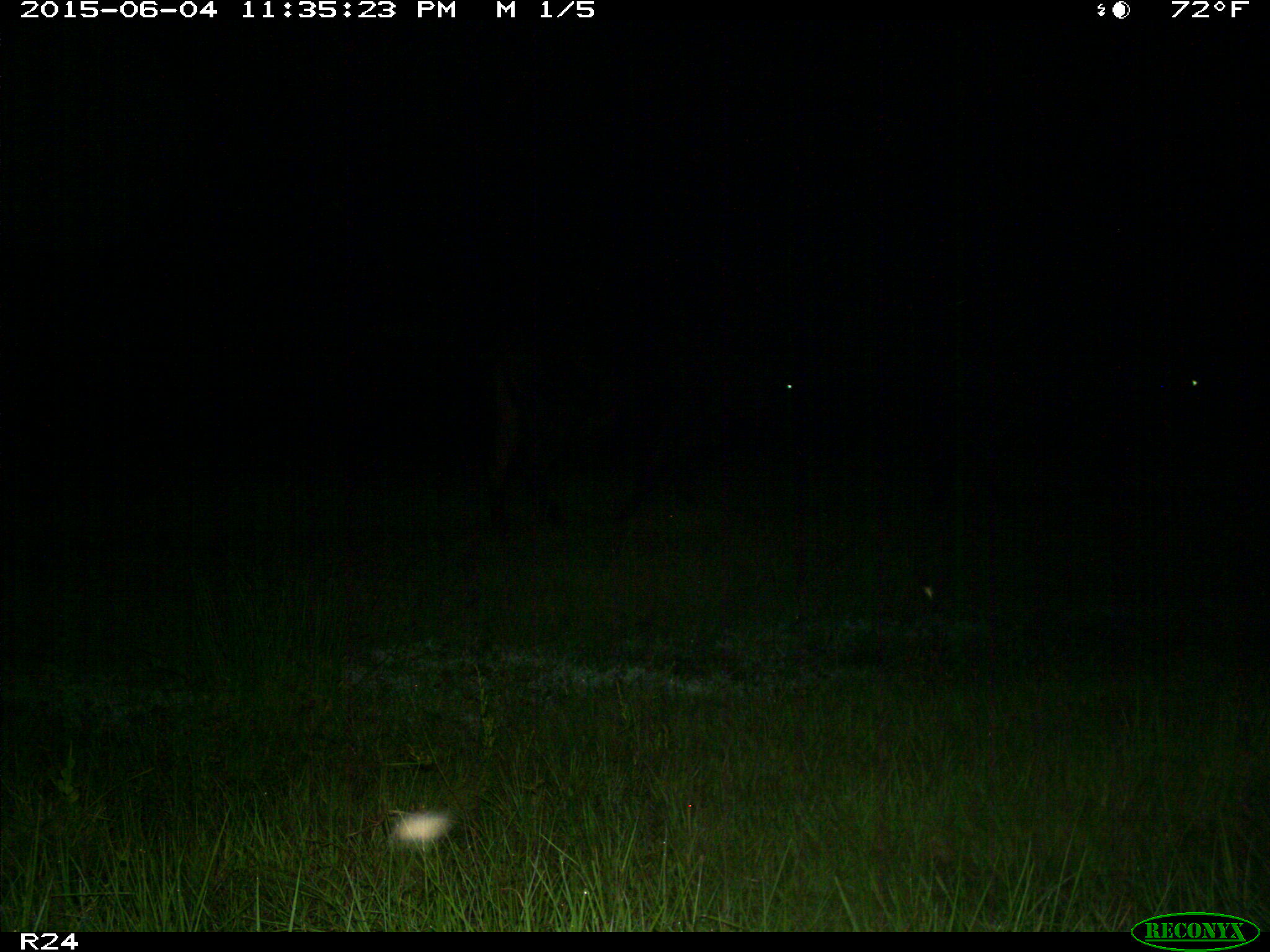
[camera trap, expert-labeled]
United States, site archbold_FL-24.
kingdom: Animalia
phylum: Chordata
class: Mammalia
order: Artiodactyla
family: Bovidae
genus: Bos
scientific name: Bos taurus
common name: domestic cow